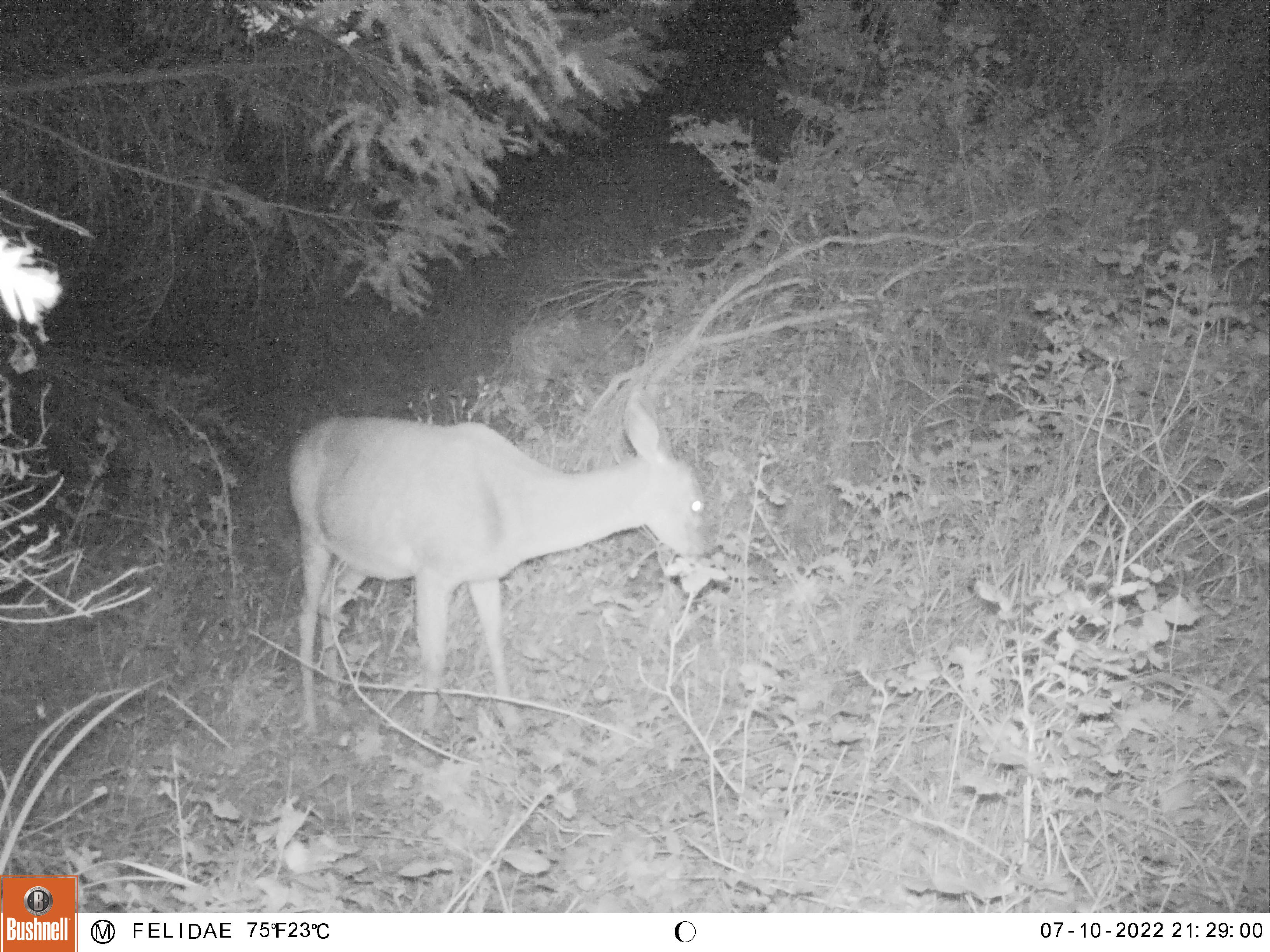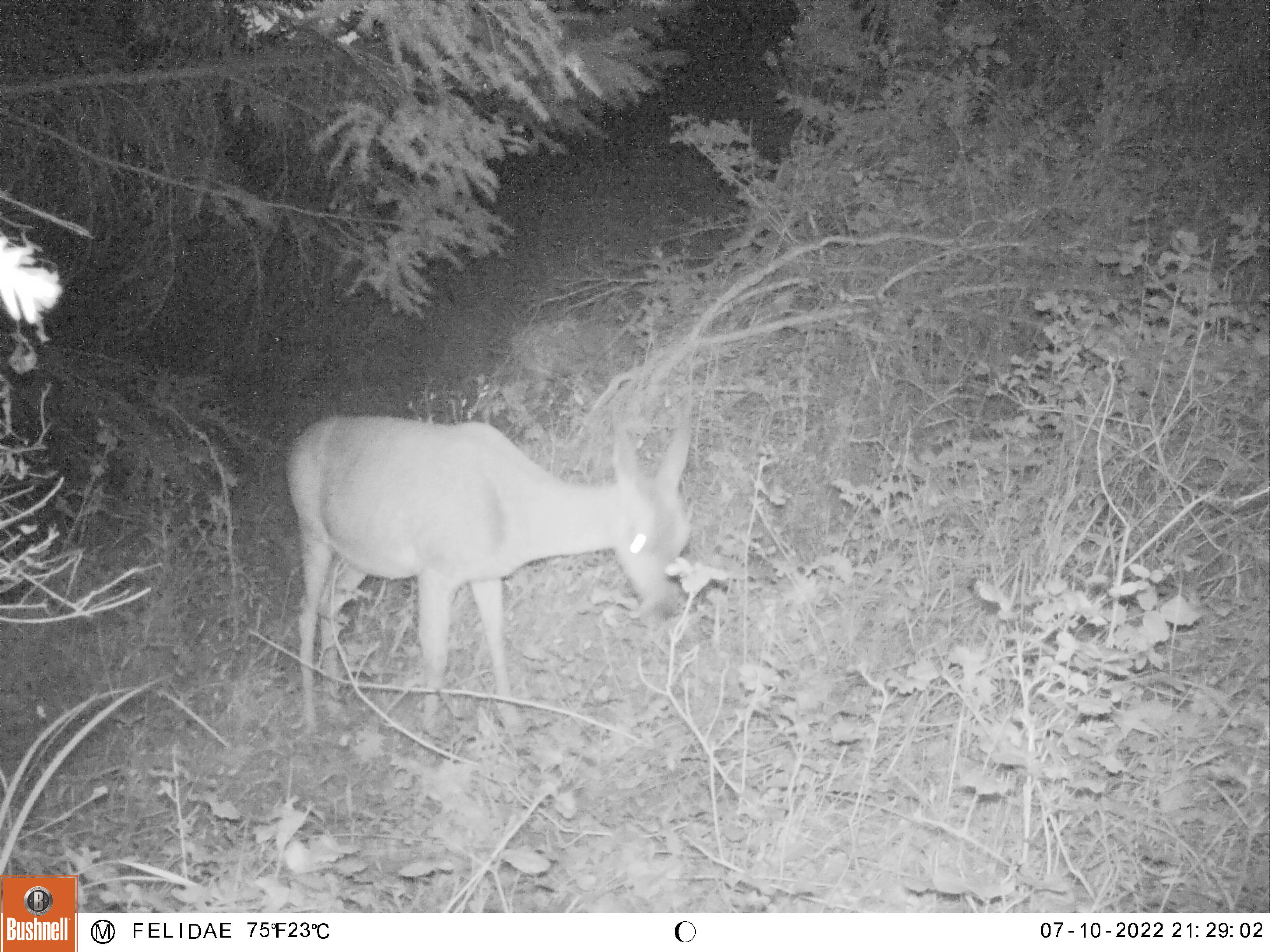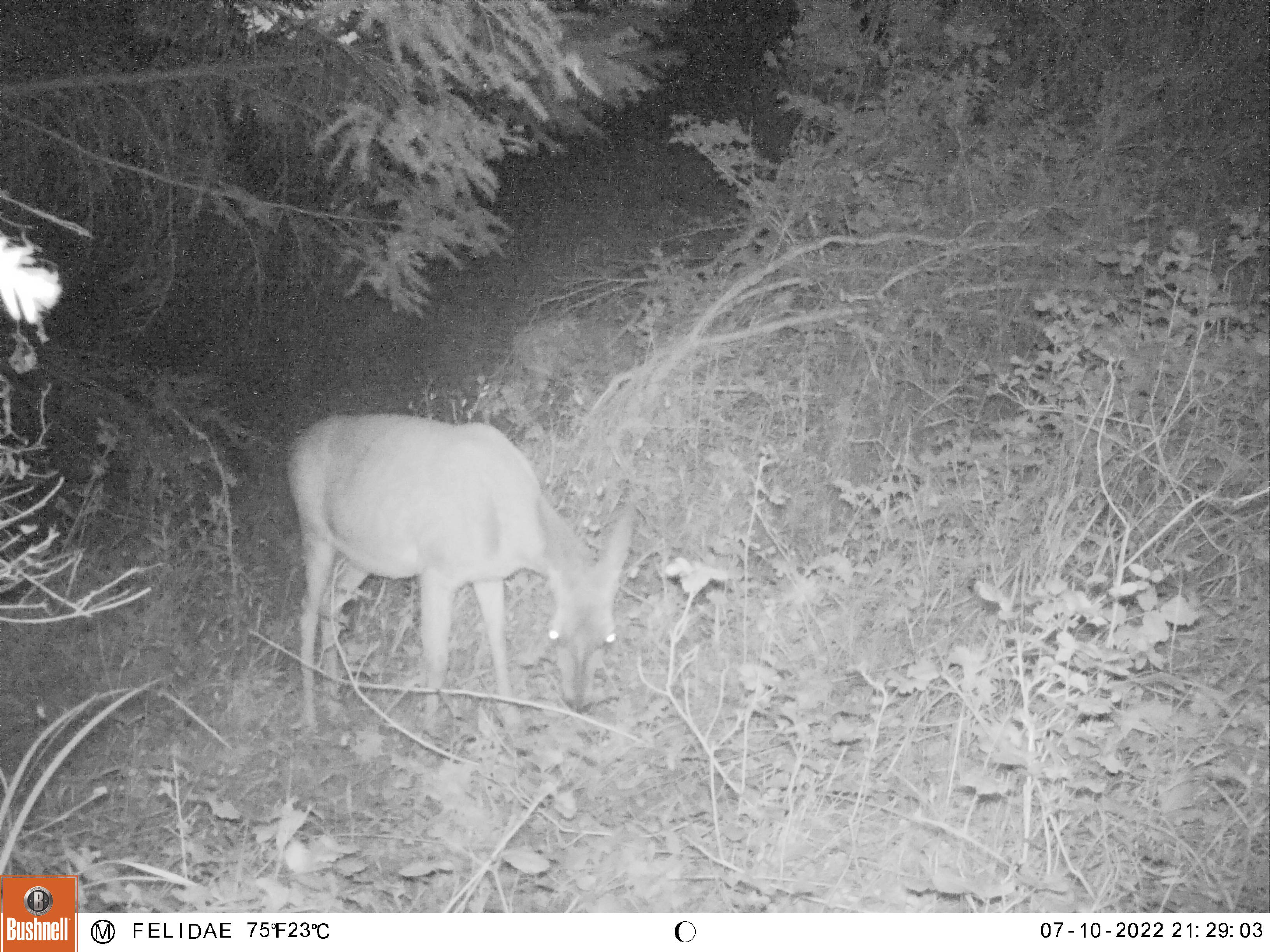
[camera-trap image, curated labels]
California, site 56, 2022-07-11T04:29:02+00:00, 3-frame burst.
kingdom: Animalia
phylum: Chordata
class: Mammalia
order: Artiodactyla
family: Cervidae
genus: Odocoileus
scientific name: Odocoileus hemionus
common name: mule deer